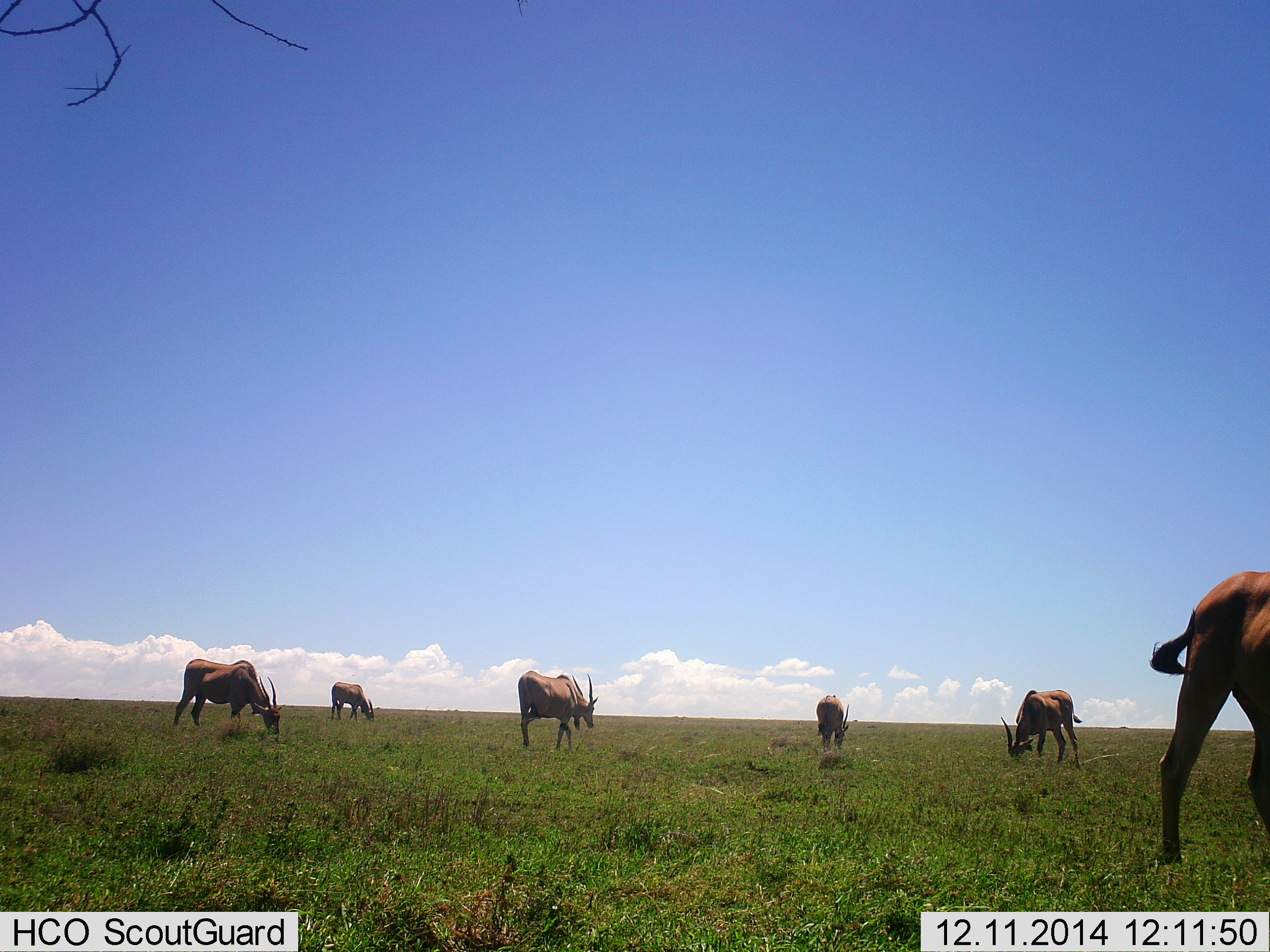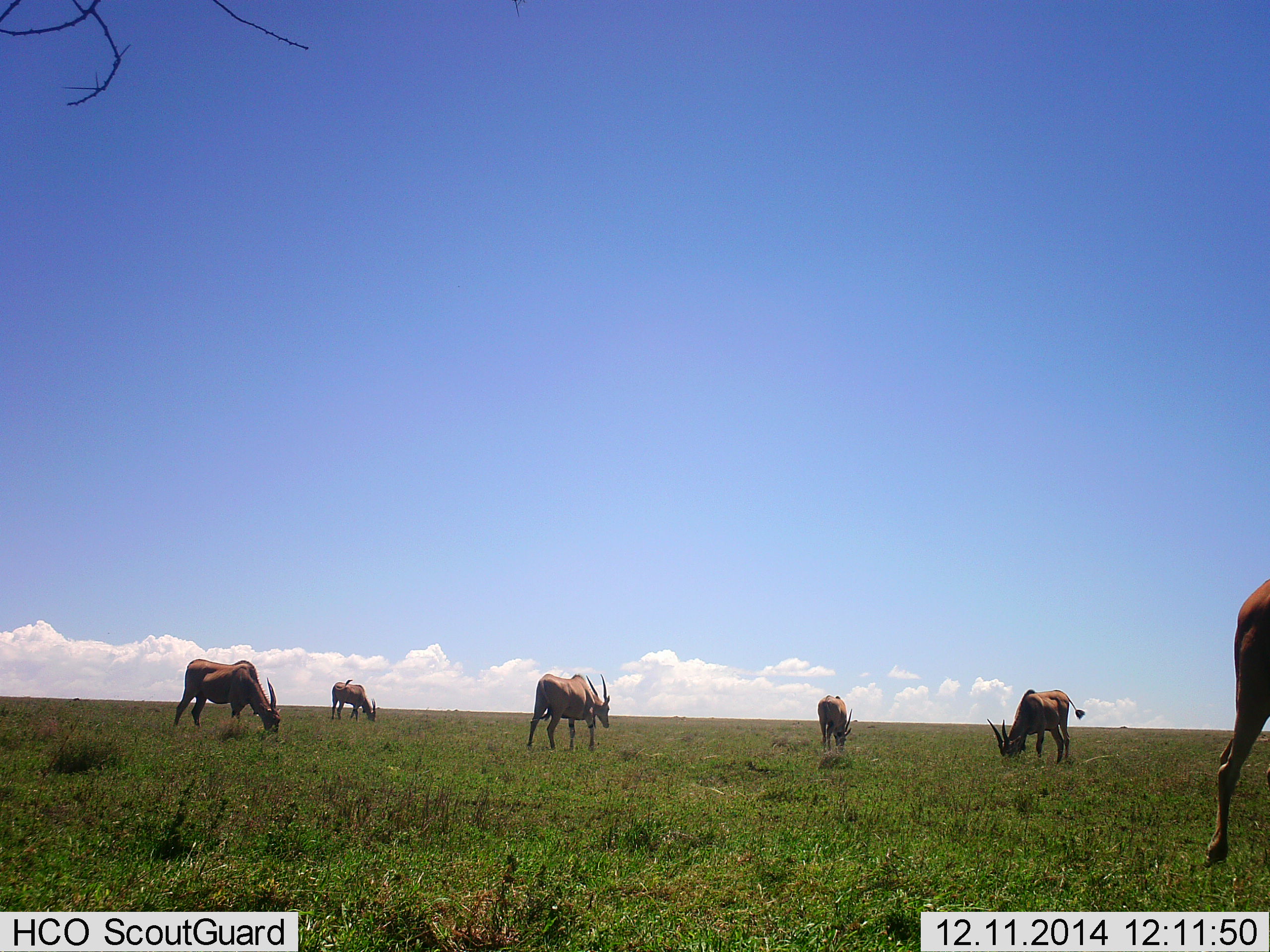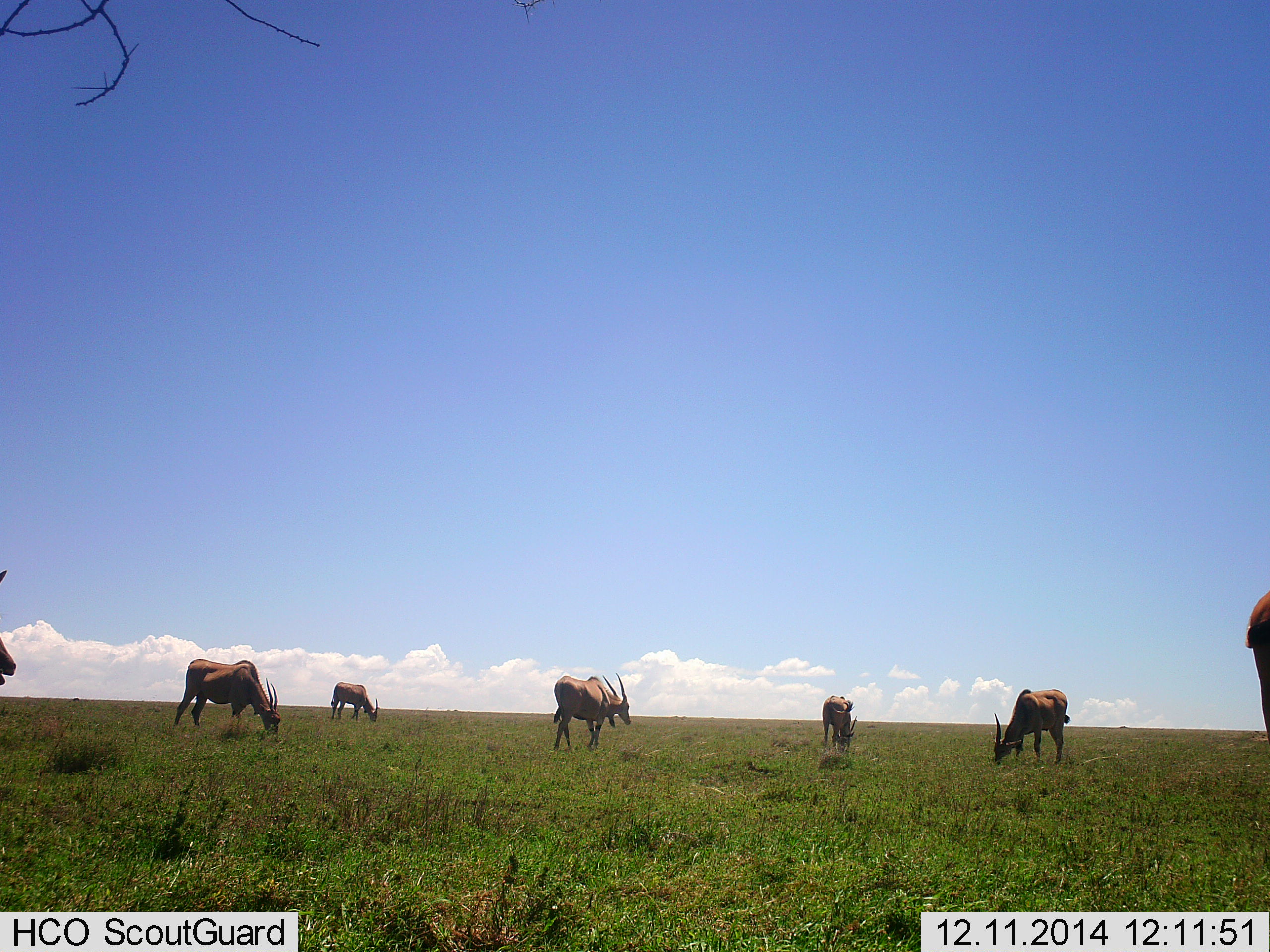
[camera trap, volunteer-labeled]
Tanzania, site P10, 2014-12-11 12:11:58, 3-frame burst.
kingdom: Animalia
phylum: Chordata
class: Mammalia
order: Artiodactyla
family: Bovidae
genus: Tragelaphus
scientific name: Tragelaphus oryx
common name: eland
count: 6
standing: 30%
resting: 0%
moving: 40%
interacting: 0%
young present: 0%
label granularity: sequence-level